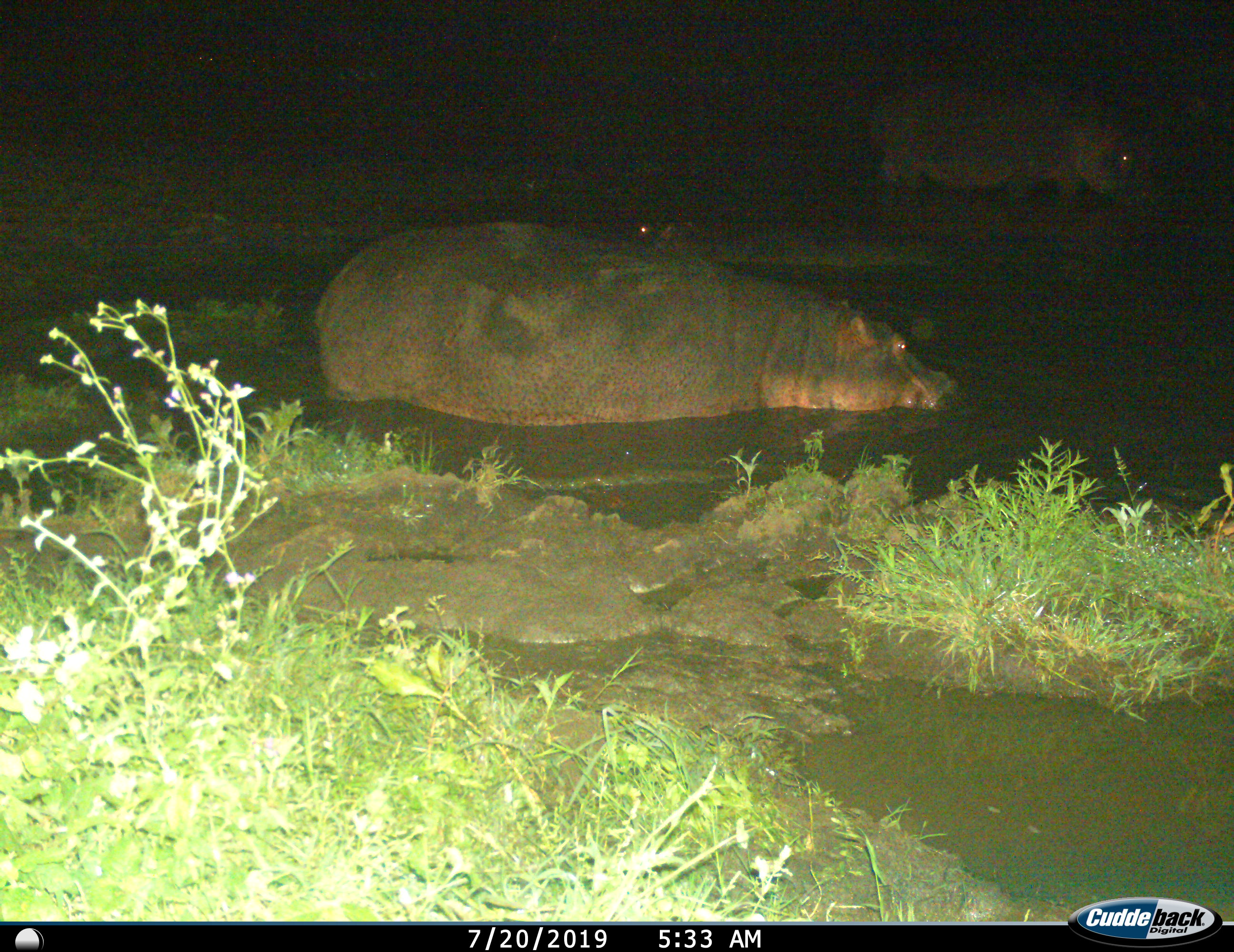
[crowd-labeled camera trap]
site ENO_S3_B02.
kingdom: Animalia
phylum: Chordata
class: Mammalia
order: Artiodactyla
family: Hippopotamidae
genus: Hippopotamus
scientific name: Hippopotamus amphibius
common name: hippopotamus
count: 3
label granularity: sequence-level